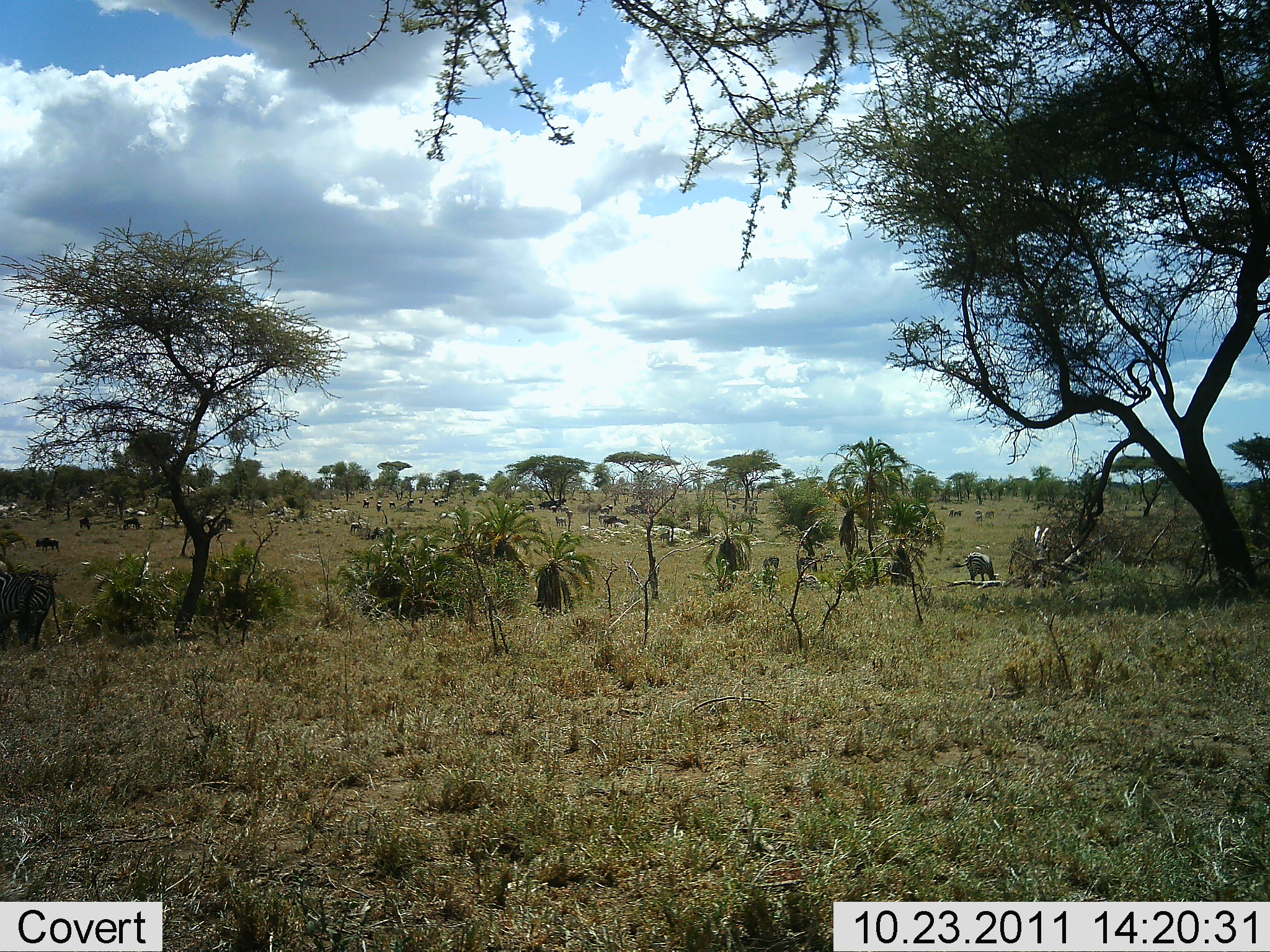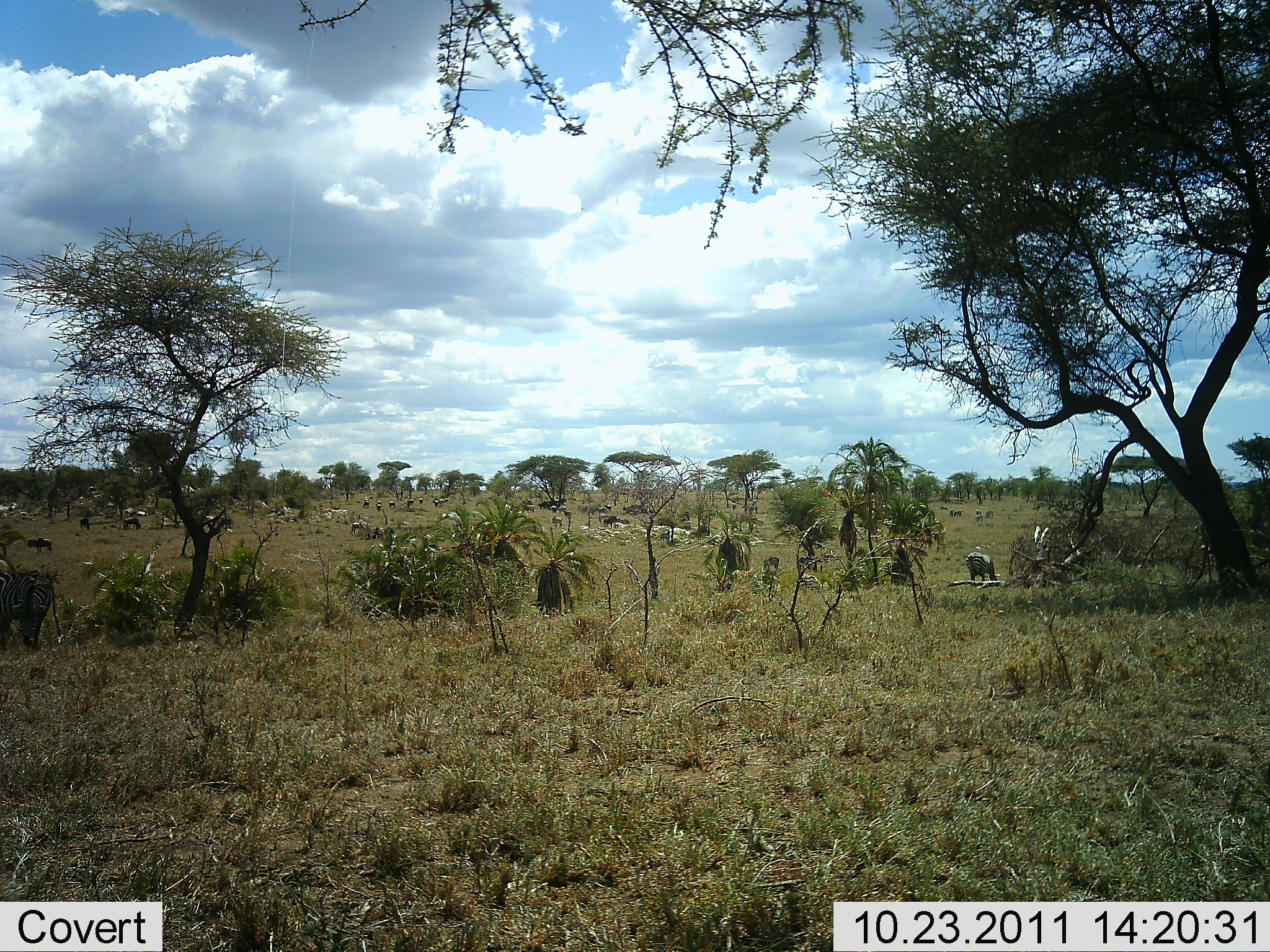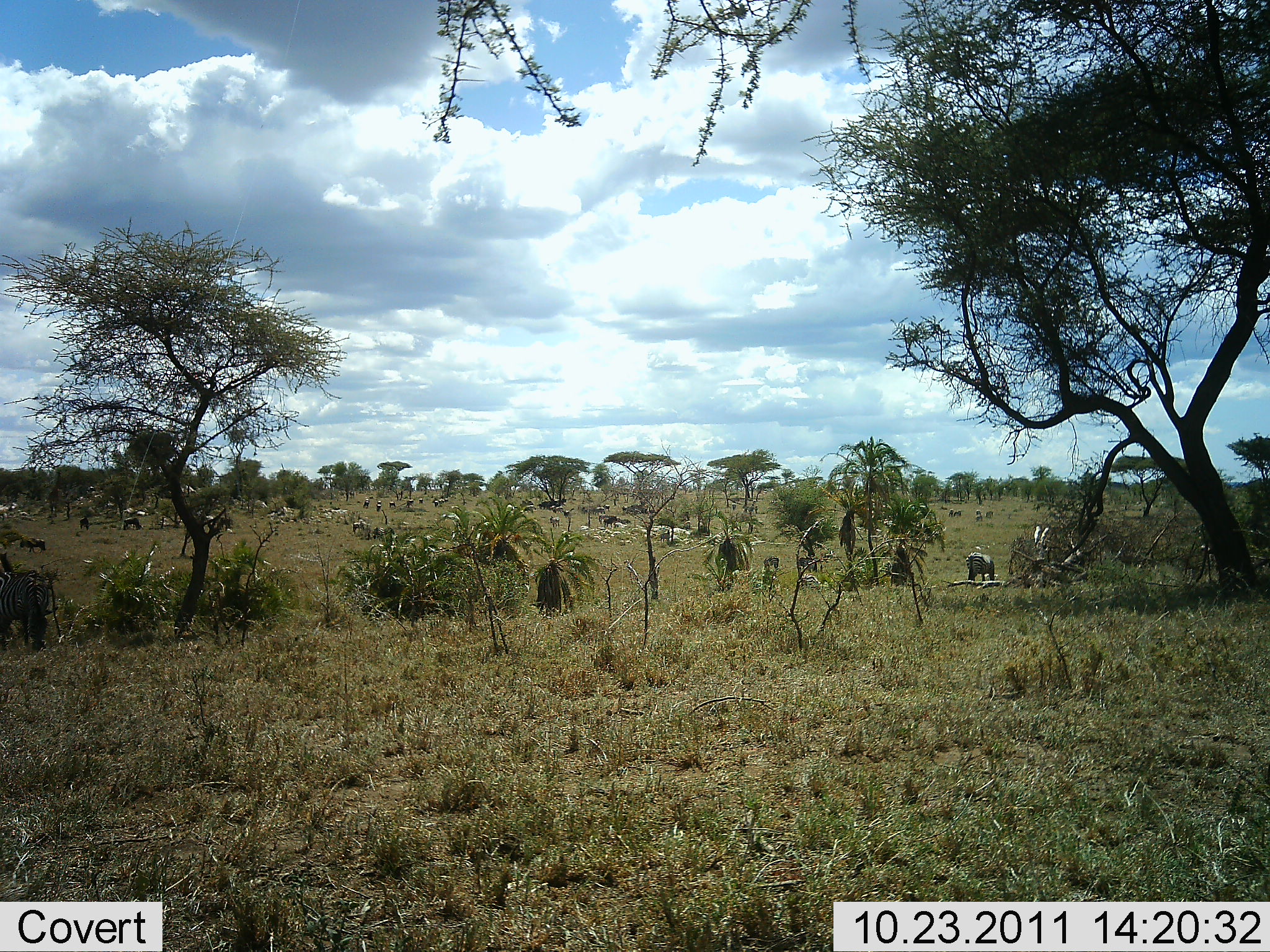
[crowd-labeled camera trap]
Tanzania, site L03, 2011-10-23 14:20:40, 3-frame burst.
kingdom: Animalia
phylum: Chordata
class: Mammalia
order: Artiodactyla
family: Bovidae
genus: Connochaetes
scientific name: Connochaetes taurinus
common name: blue wildebeest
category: wildebeest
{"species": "wildebeest (blue wildebeest) (Connochaetes taurinus)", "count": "11-50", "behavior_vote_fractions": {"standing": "46%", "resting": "0%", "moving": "31%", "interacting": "0%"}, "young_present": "0%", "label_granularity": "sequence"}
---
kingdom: Animalia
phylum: Chordata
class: Mammalia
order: Perissodactyla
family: Equidae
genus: Equus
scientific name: Equus quagga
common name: plains zebra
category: zebra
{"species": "zebra (plains zebra) (Equus quagga)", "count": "2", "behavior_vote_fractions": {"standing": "27%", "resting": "0%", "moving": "18%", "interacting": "0%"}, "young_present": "0%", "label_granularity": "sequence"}